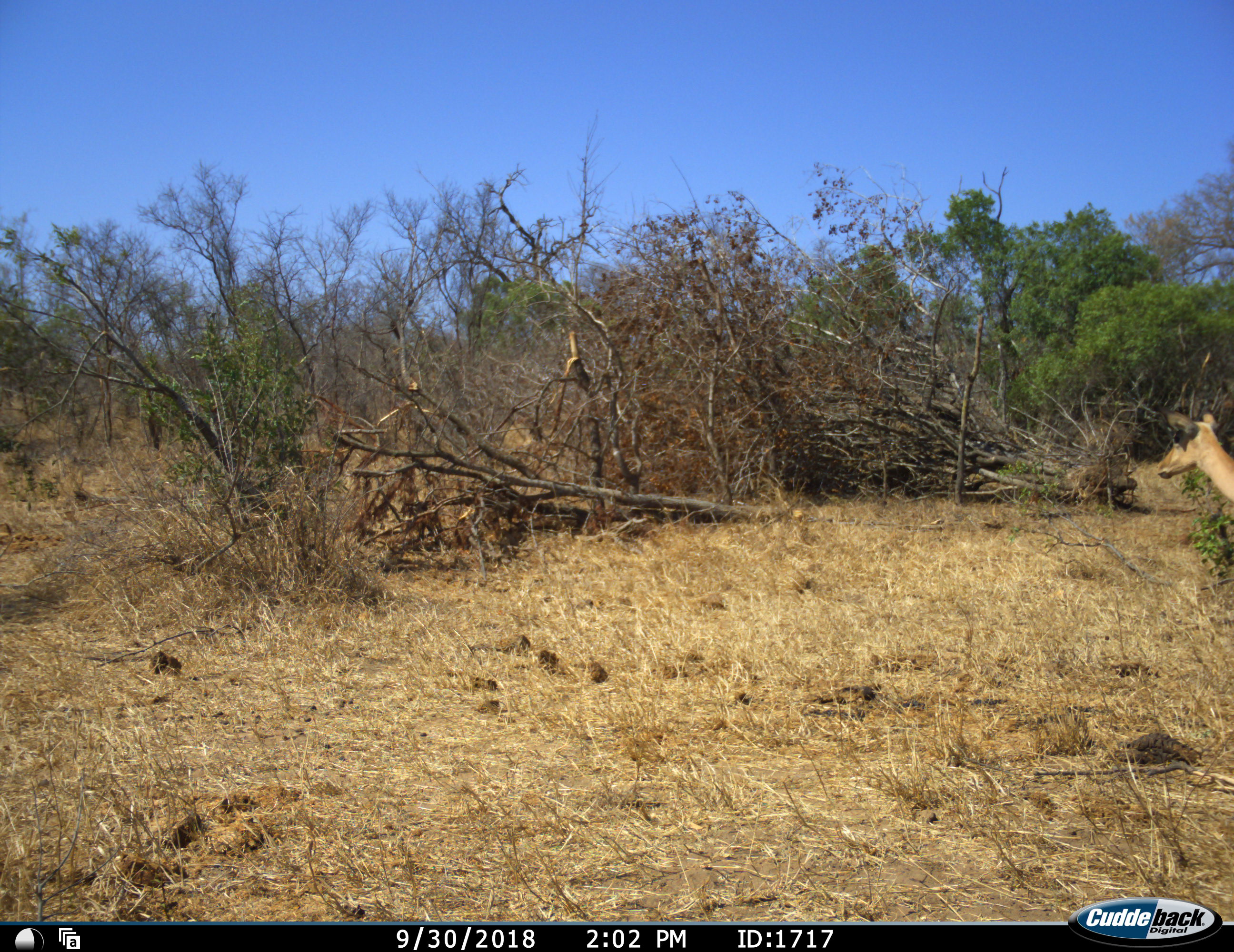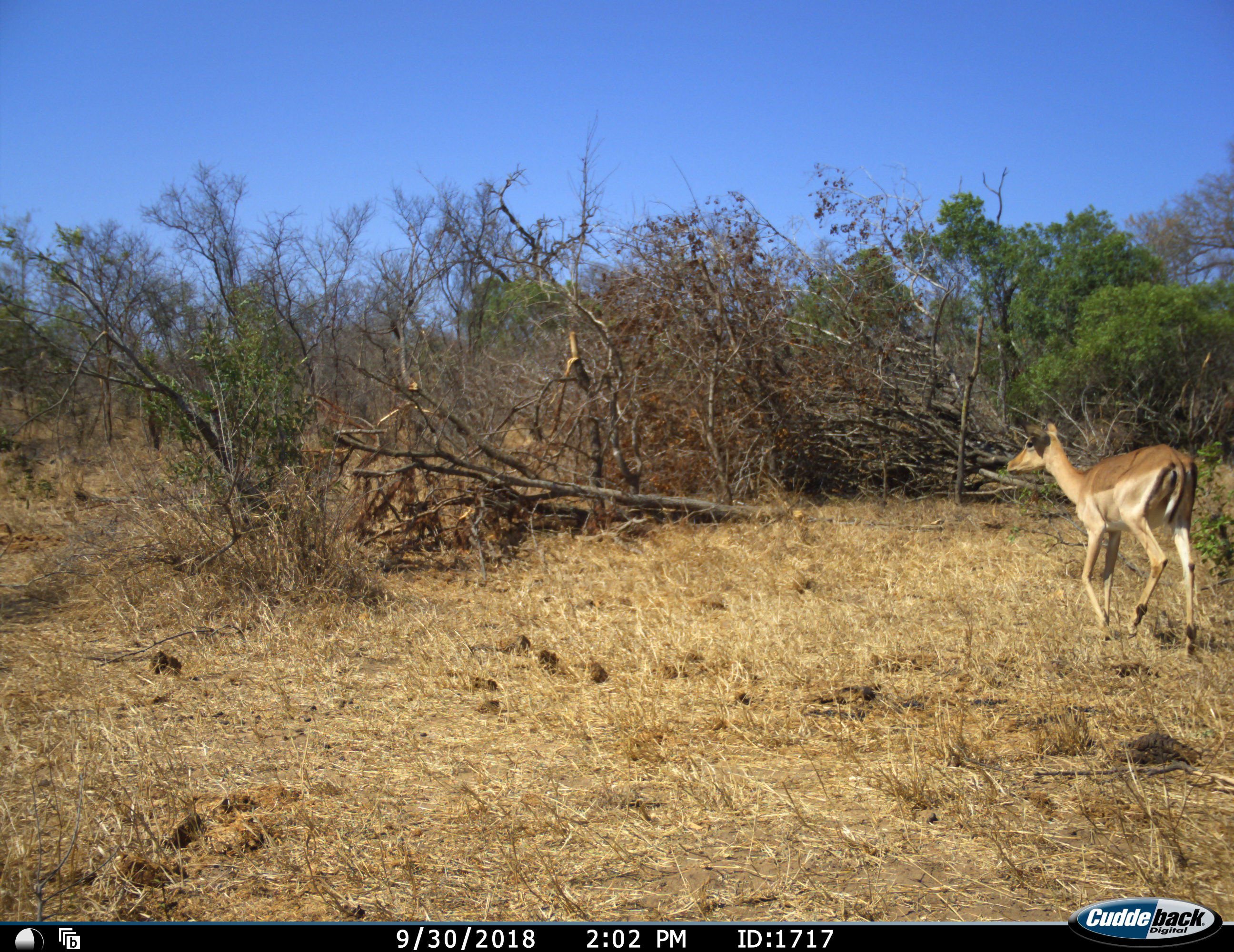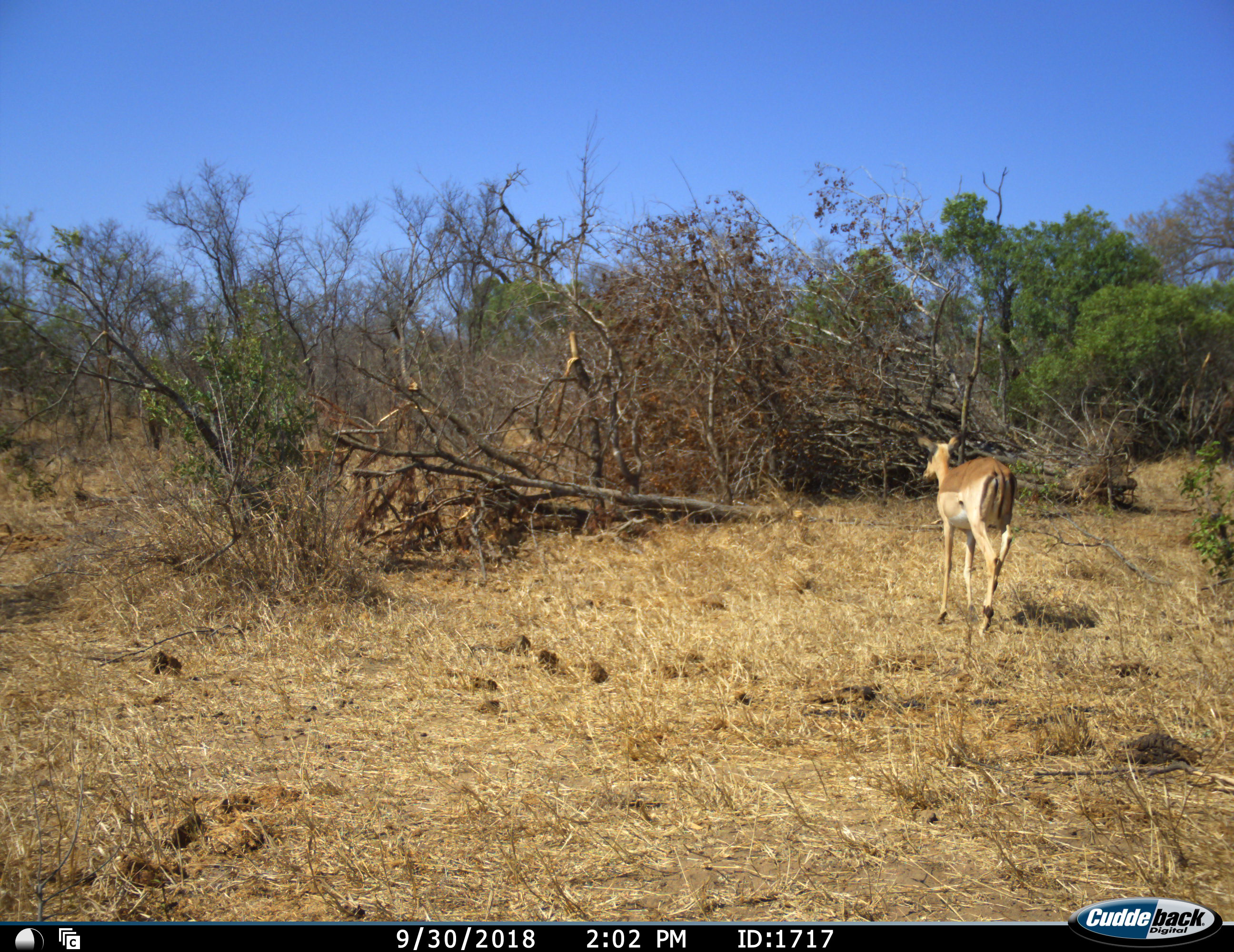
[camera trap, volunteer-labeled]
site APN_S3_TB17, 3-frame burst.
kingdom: Animalia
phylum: Chordata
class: Mammalia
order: Artiodactyla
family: Bovidae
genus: Aepyceros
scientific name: Aepyceros melampus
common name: impala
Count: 1.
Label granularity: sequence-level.